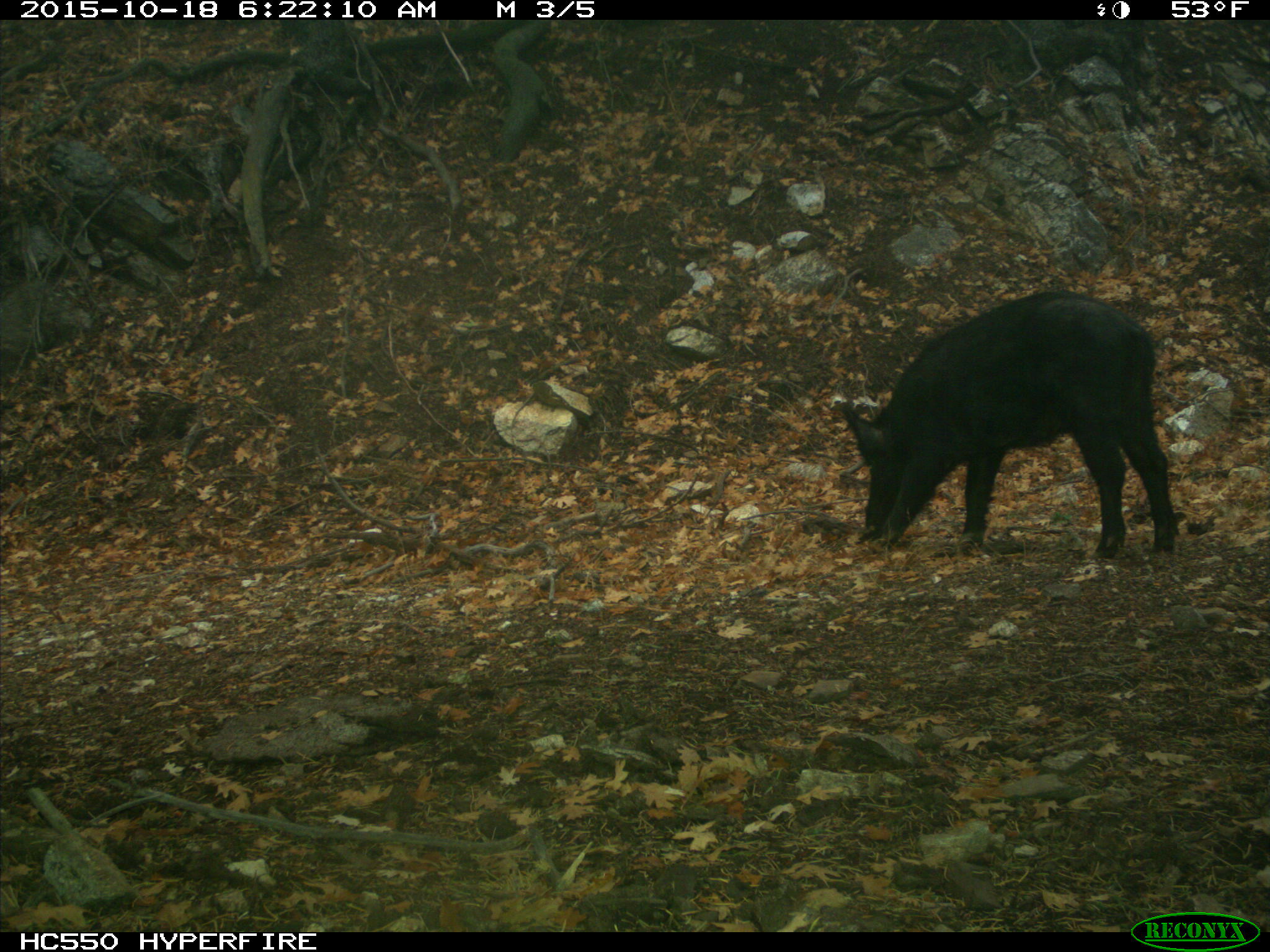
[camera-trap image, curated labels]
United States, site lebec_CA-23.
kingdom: Animalia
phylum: Chordata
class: Mammalia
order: Artiodactyla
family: Suidae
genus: Sus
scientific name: Sus scrofa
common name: wild boar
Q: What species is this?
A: Sus scrofa (wild boar).